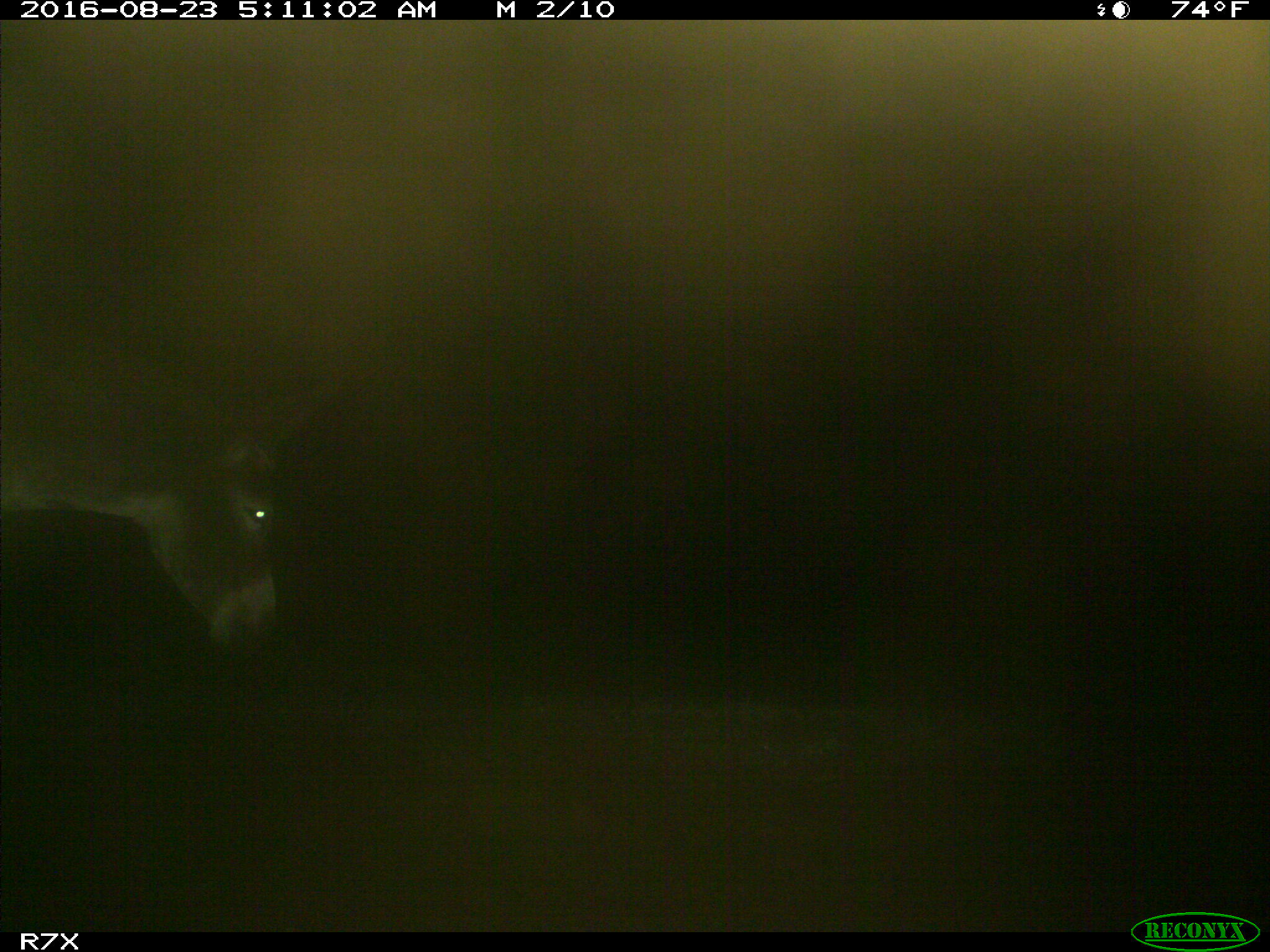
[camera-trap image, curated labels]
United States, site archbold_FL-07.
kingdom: Animalia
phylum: Chordata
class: Mammalia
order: Perissodactyla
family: Equidae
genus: Equus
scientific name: Equus africanus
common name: african wild ass